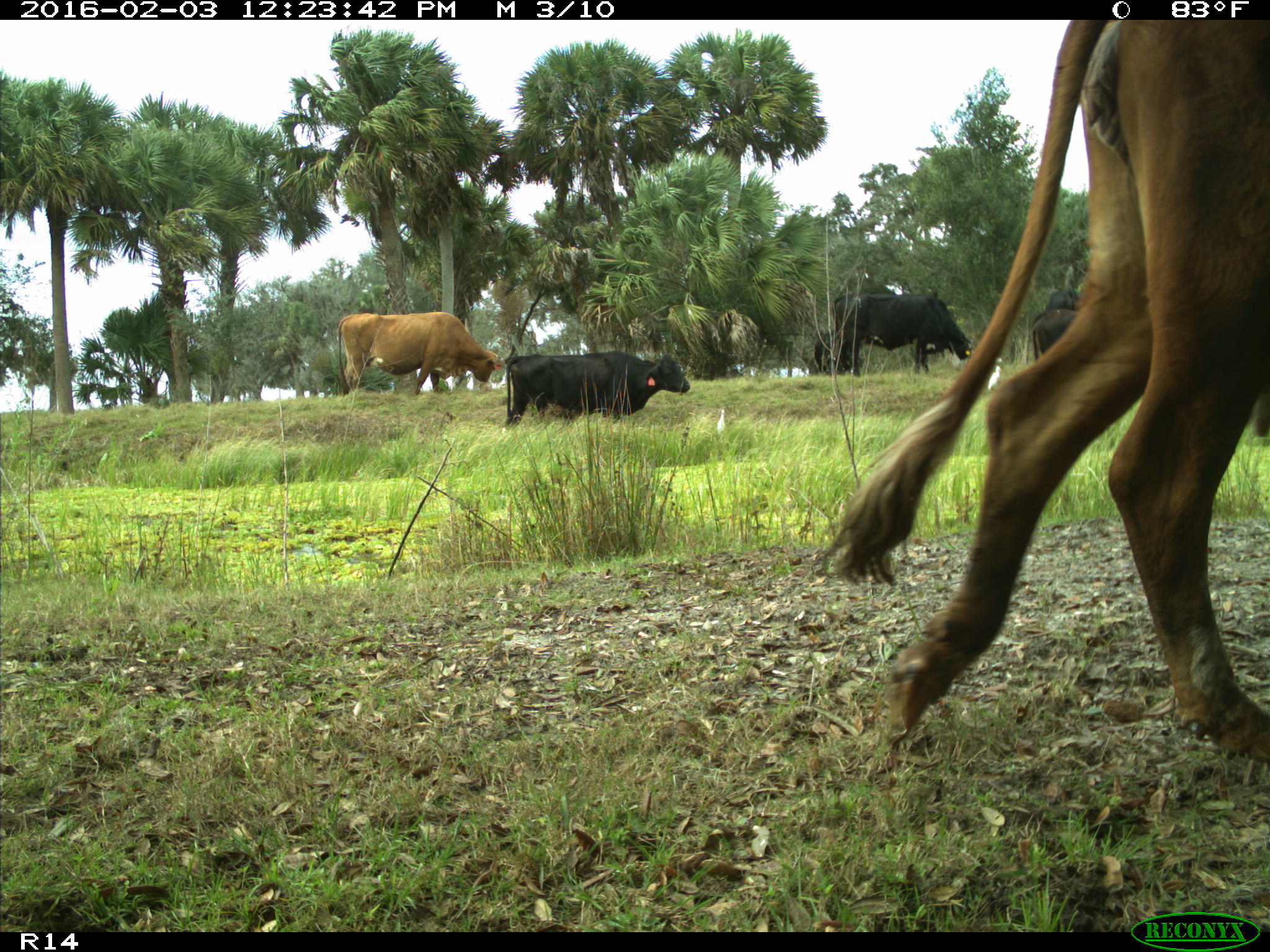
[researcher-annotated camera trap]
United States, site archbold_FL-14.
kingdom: Animalia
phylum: Chordata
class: Mammalia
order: Artiodactyla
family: Bovidae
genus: Bos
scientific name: Bos taurus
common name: domestic cow